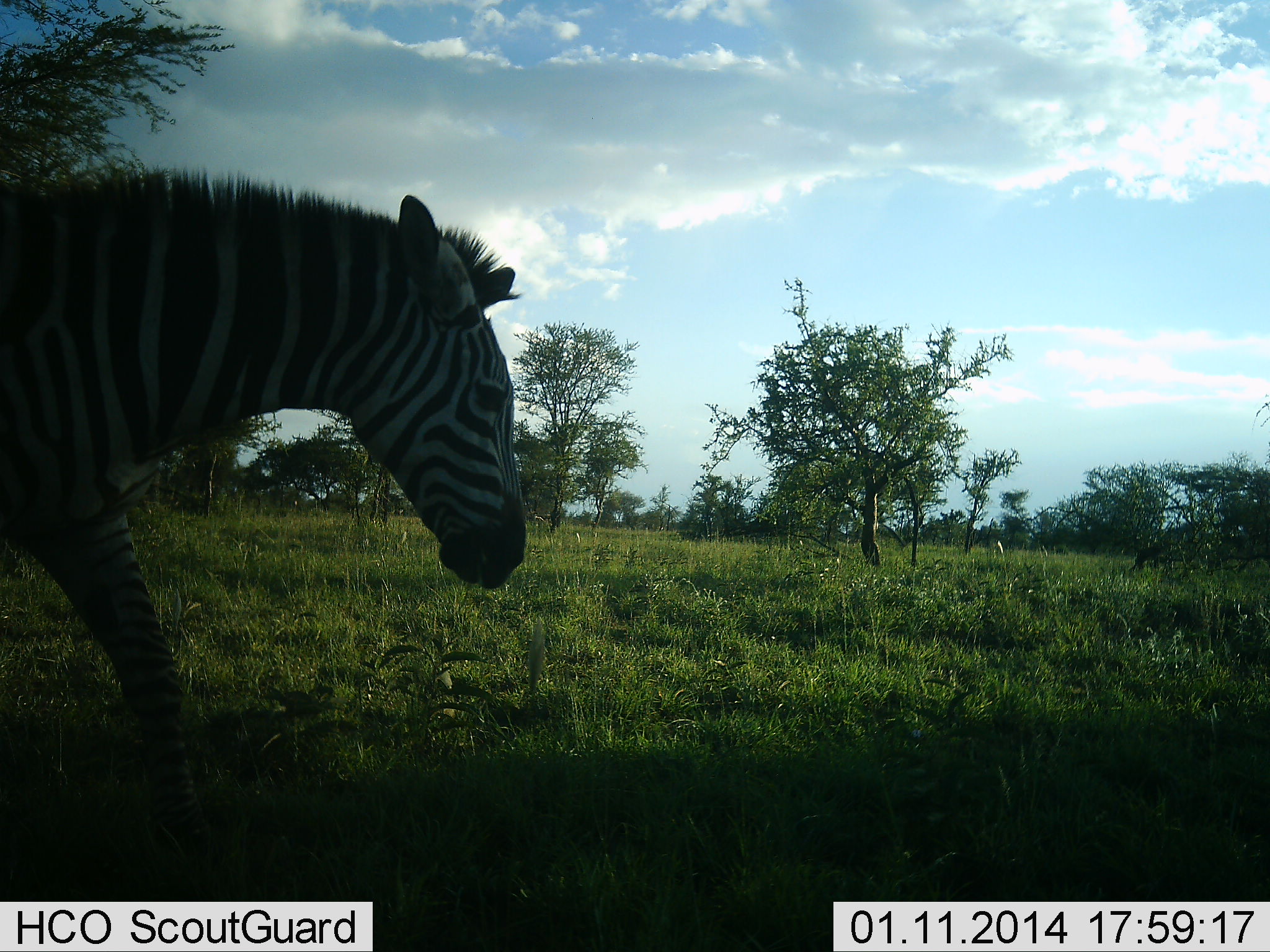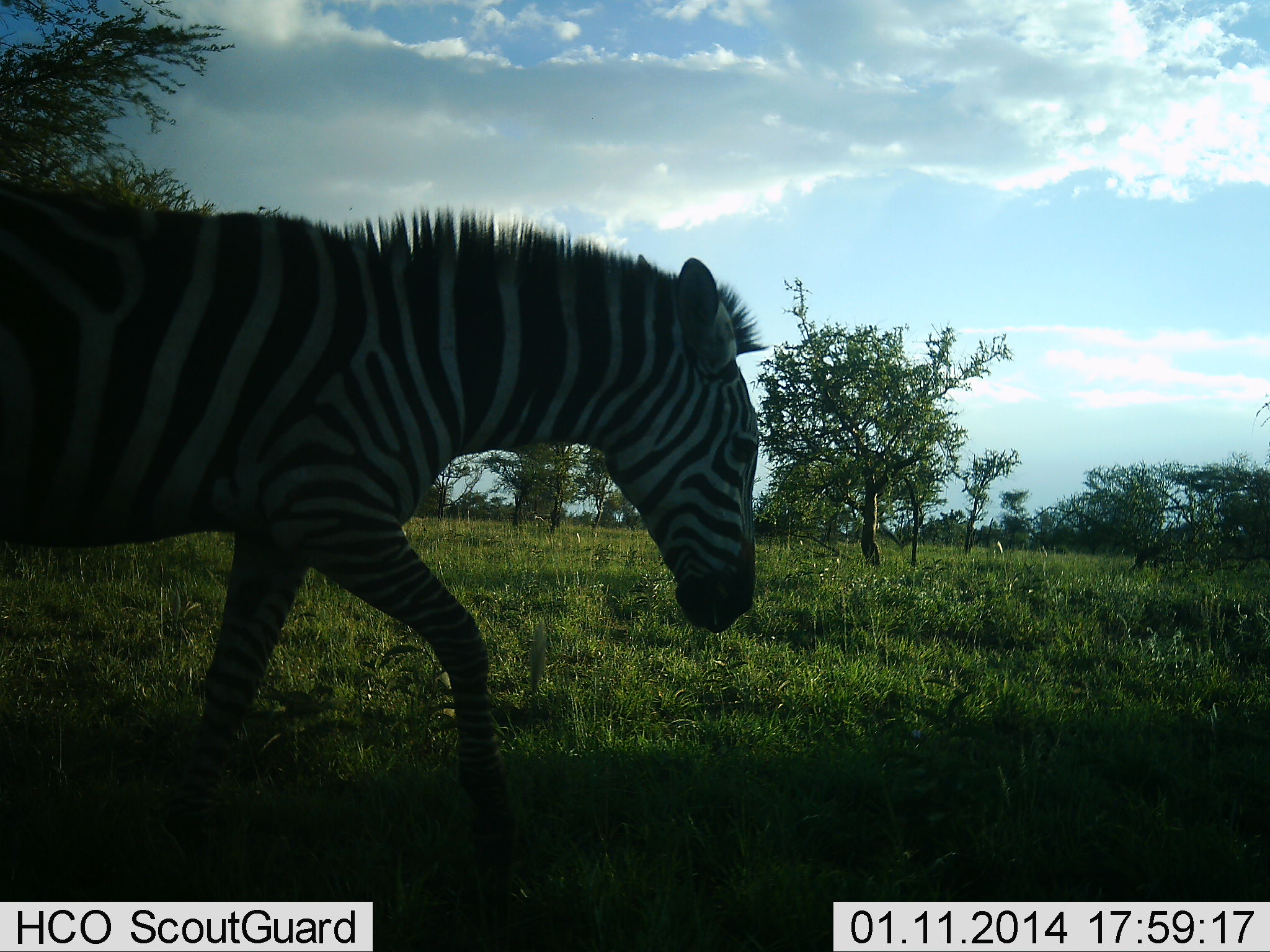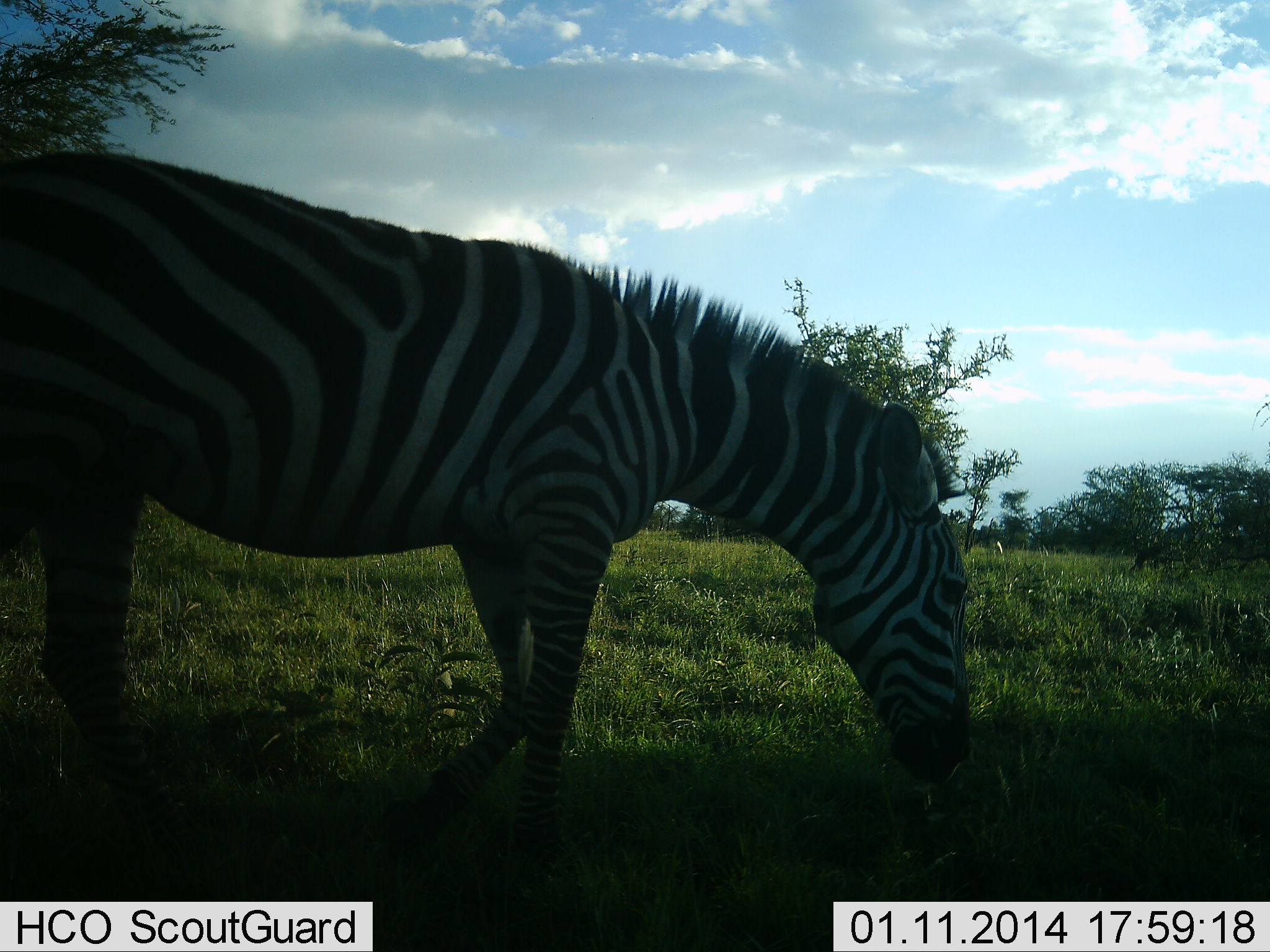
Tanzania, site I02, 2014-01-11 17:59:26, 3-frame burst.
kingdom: Animalia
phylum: Chordata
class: Mammalia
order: Perissodactyla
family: Equidae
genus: Equus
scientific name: Equus quagga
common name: plains zebra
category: zebra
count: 1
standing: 0%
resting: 0%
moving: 90%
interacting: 0%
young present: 0%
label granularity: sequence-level